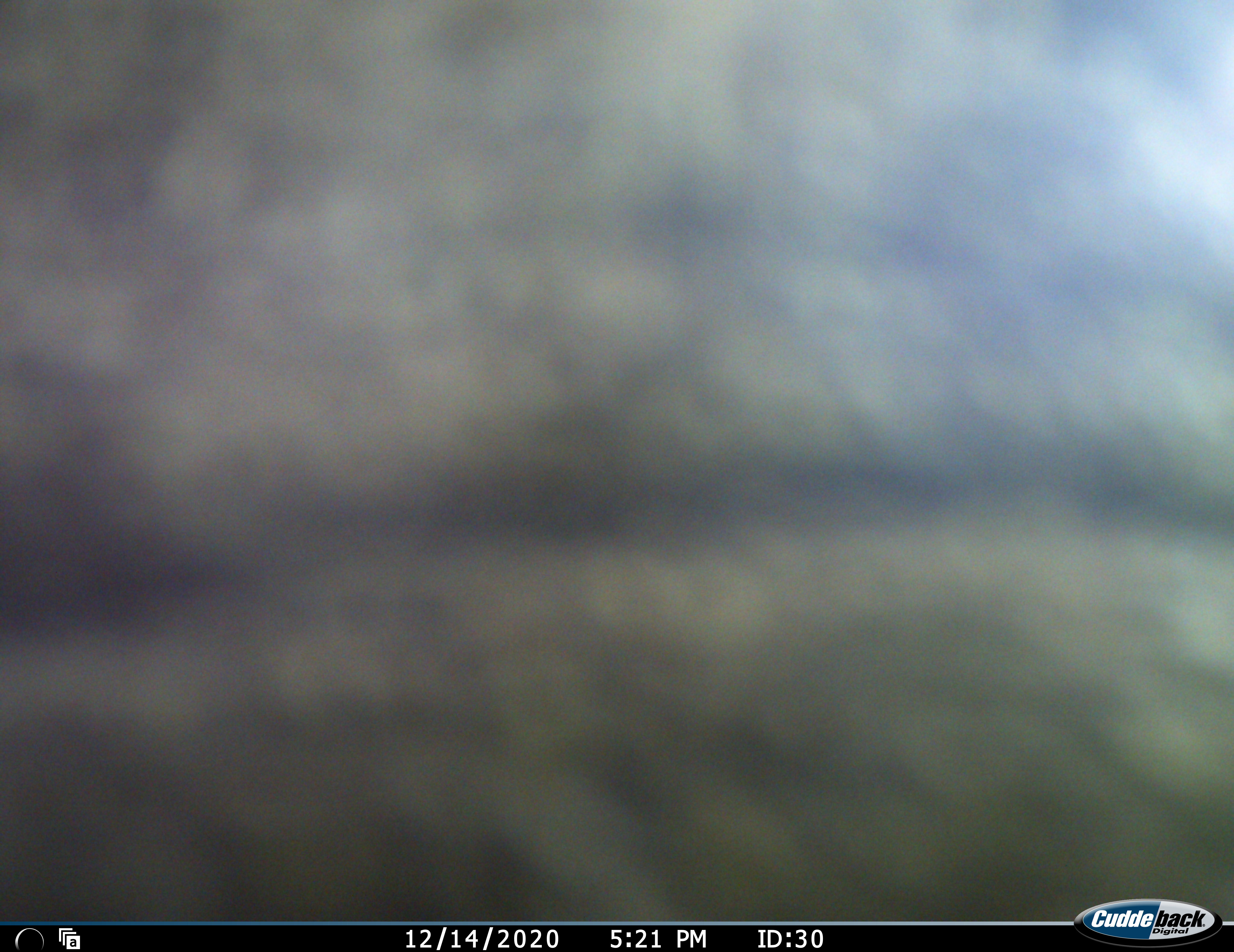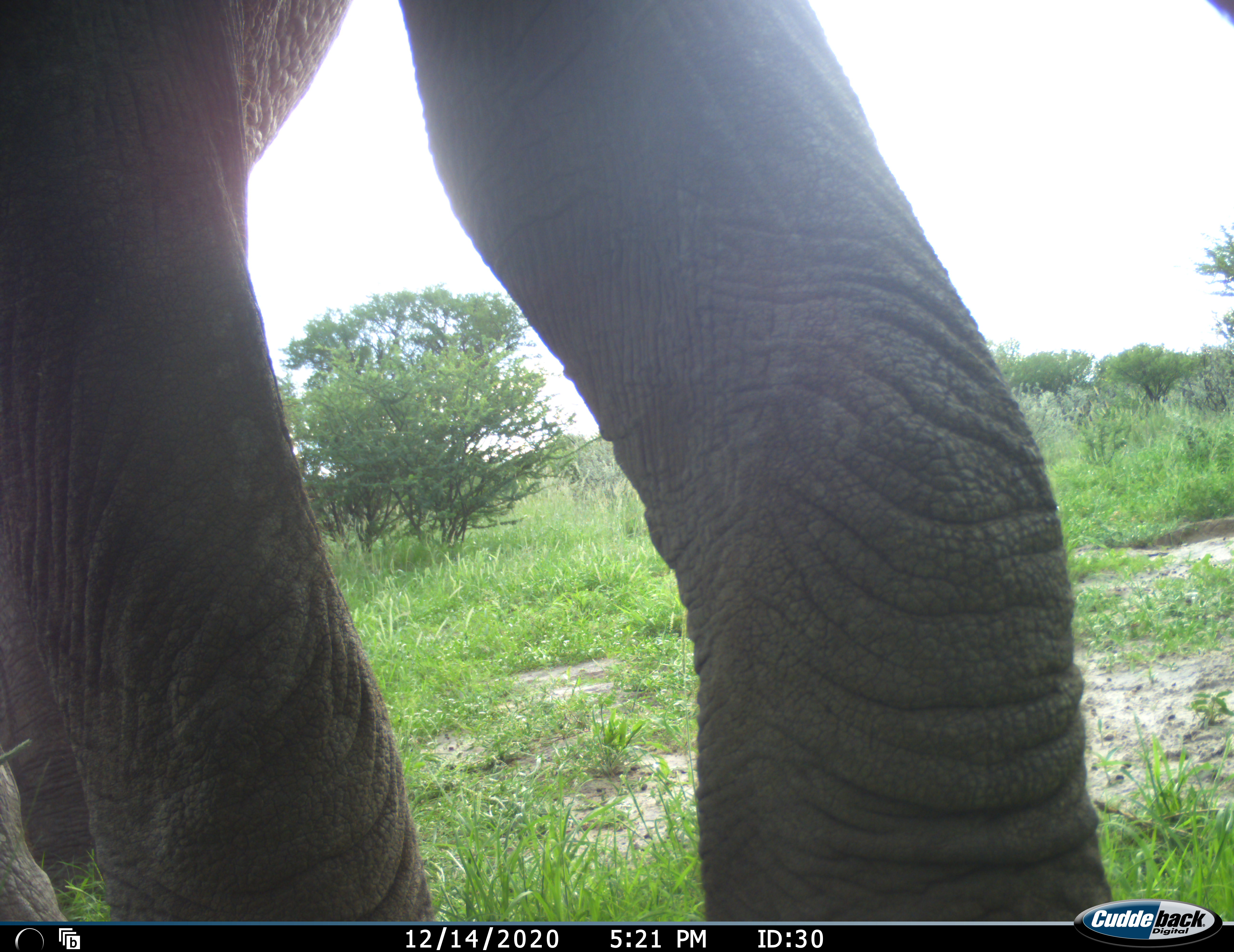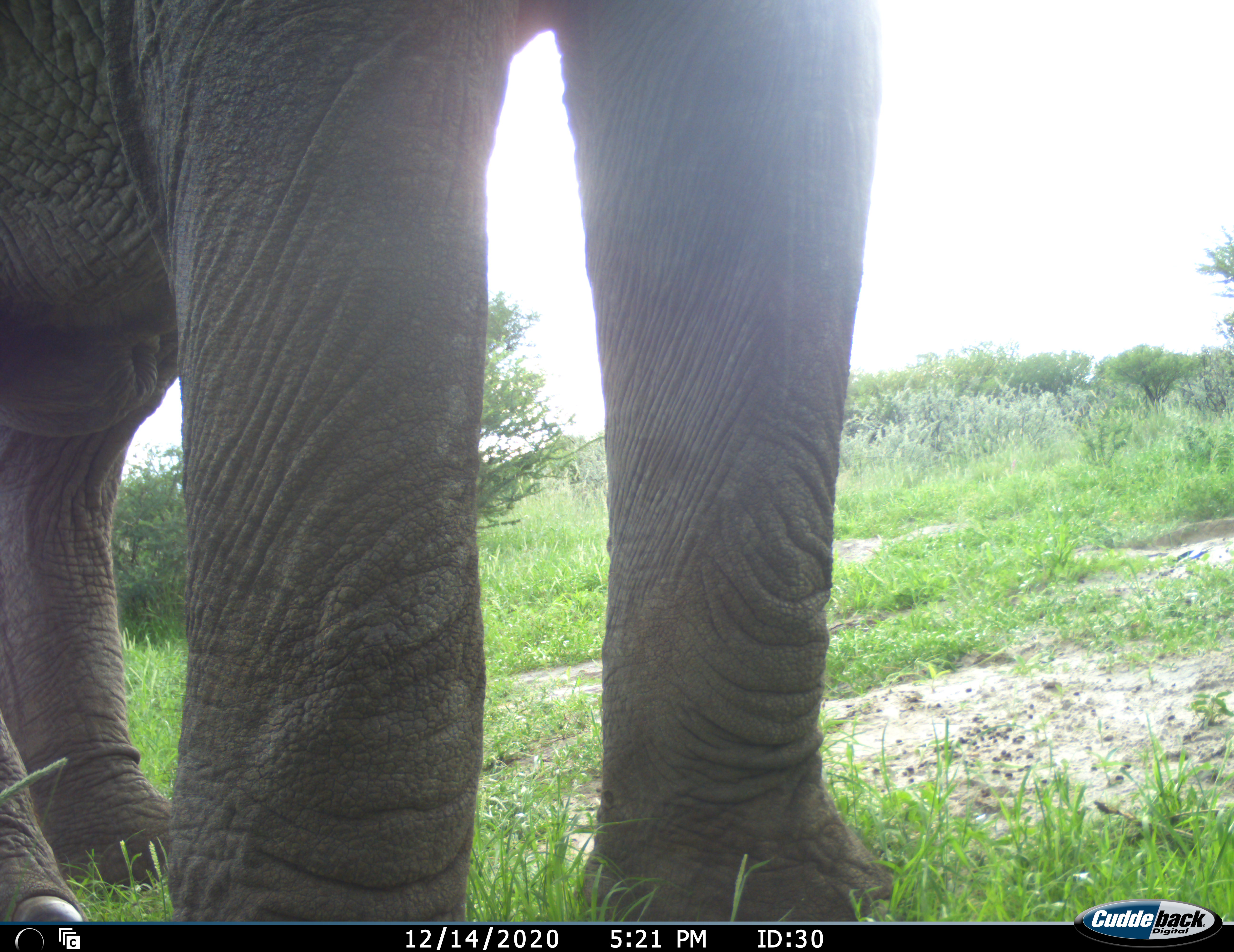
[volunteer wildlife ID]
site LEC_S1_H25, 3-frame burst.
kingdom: Animalia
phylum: Chordata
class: Mammalia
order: Proboscidea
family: Elephantidae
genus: Loxodonta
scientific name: Loxodonta africana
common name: african bush elephant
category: elephant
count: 1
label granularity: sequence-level